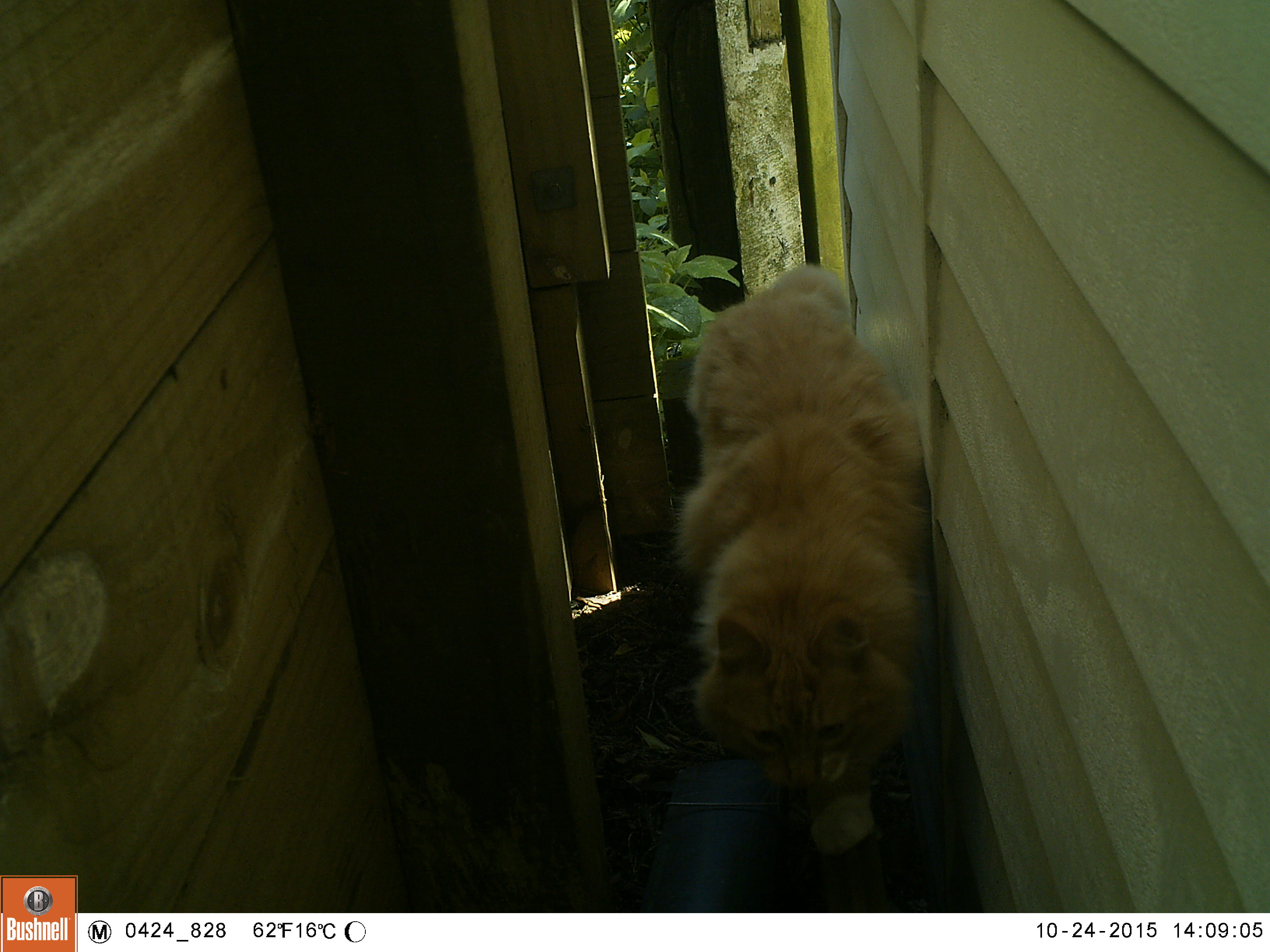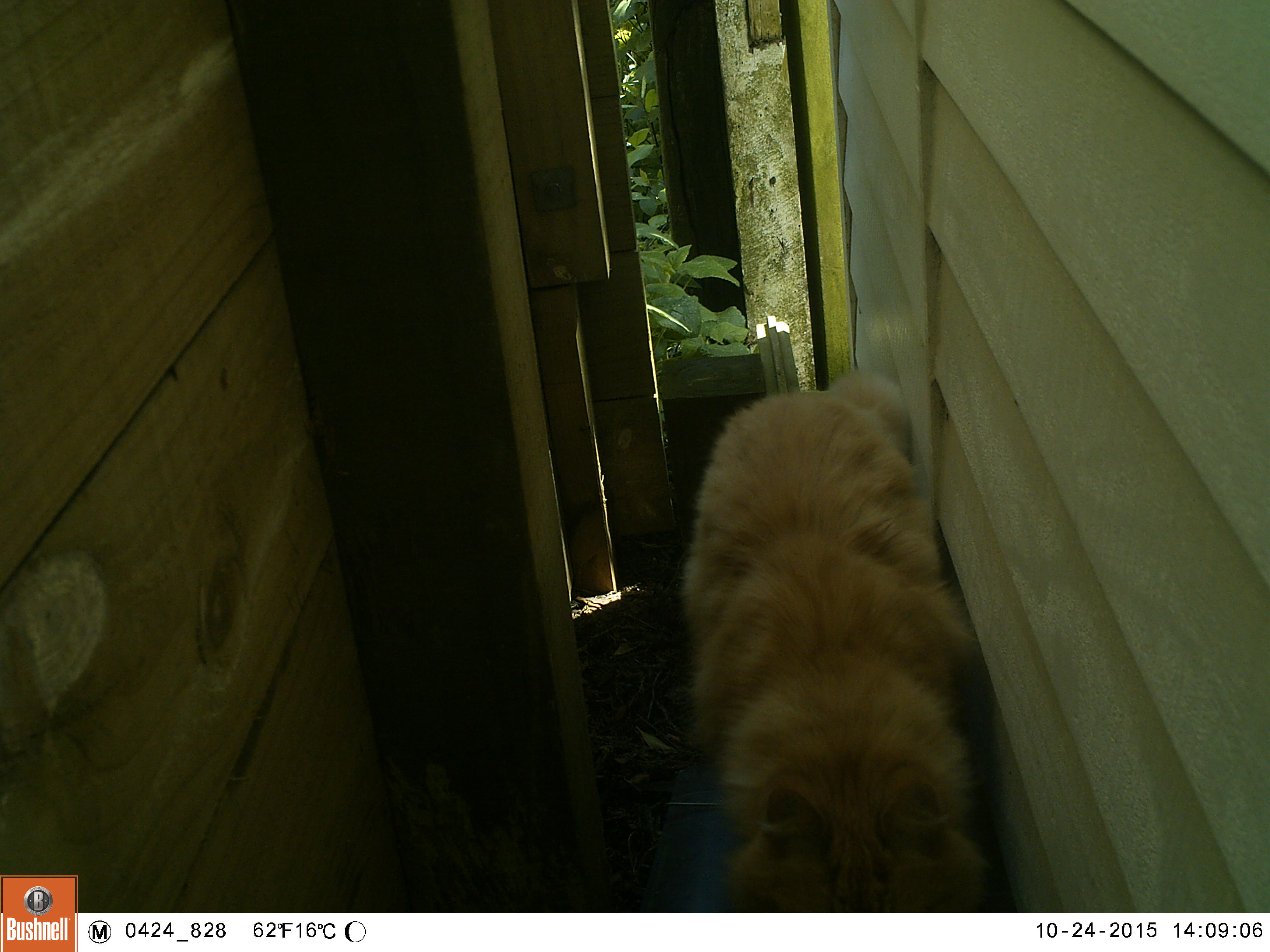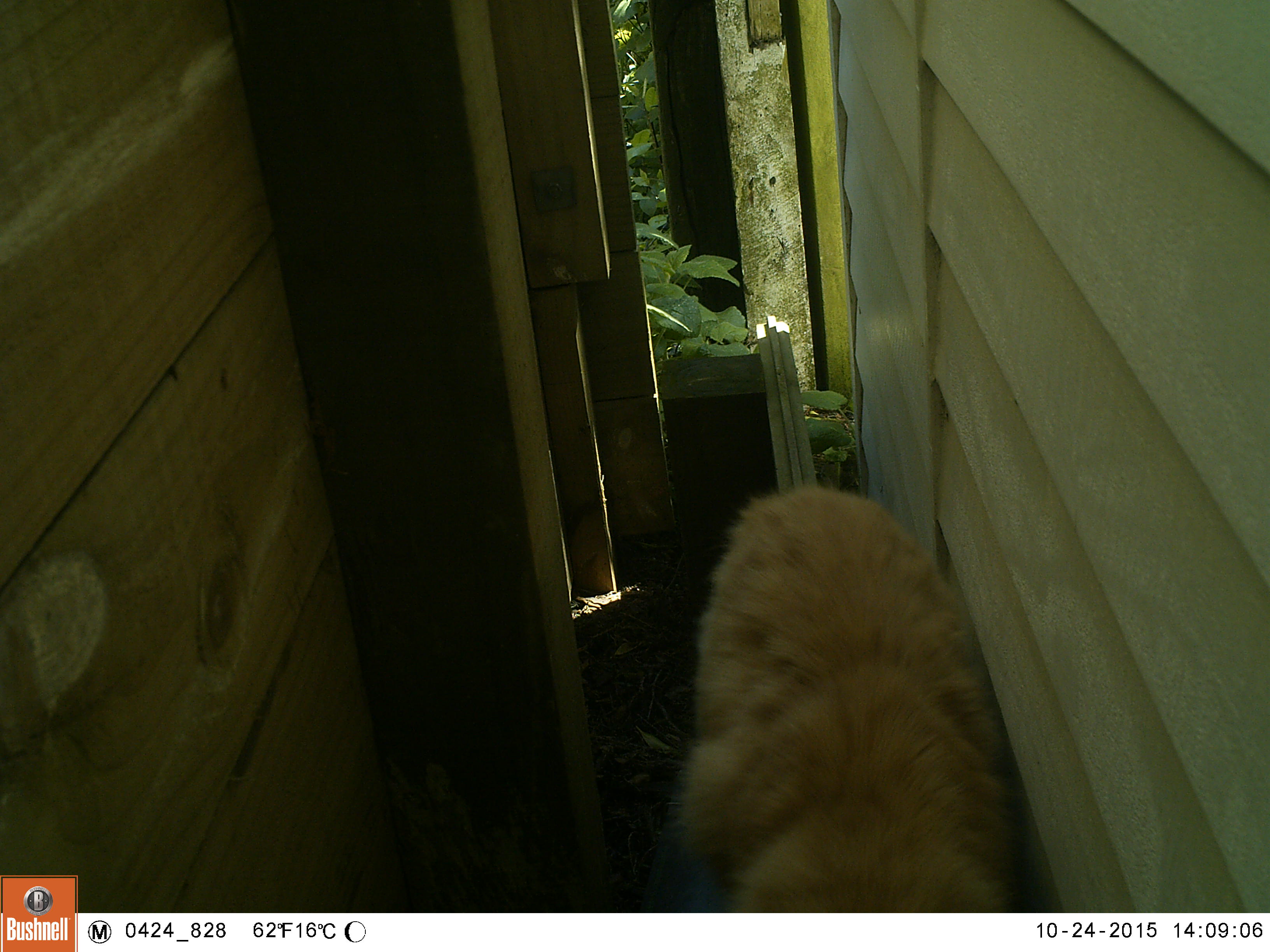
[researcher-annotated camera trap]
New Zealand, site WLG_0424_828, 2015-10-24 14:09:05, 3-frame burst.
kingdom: Animalia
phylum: Chordata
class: Mammalia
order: Carnivora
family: Felidae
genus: Felis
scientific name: Felis catus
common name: domestic cat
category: cat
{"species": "cat (domestic cat) (Felis catus)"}